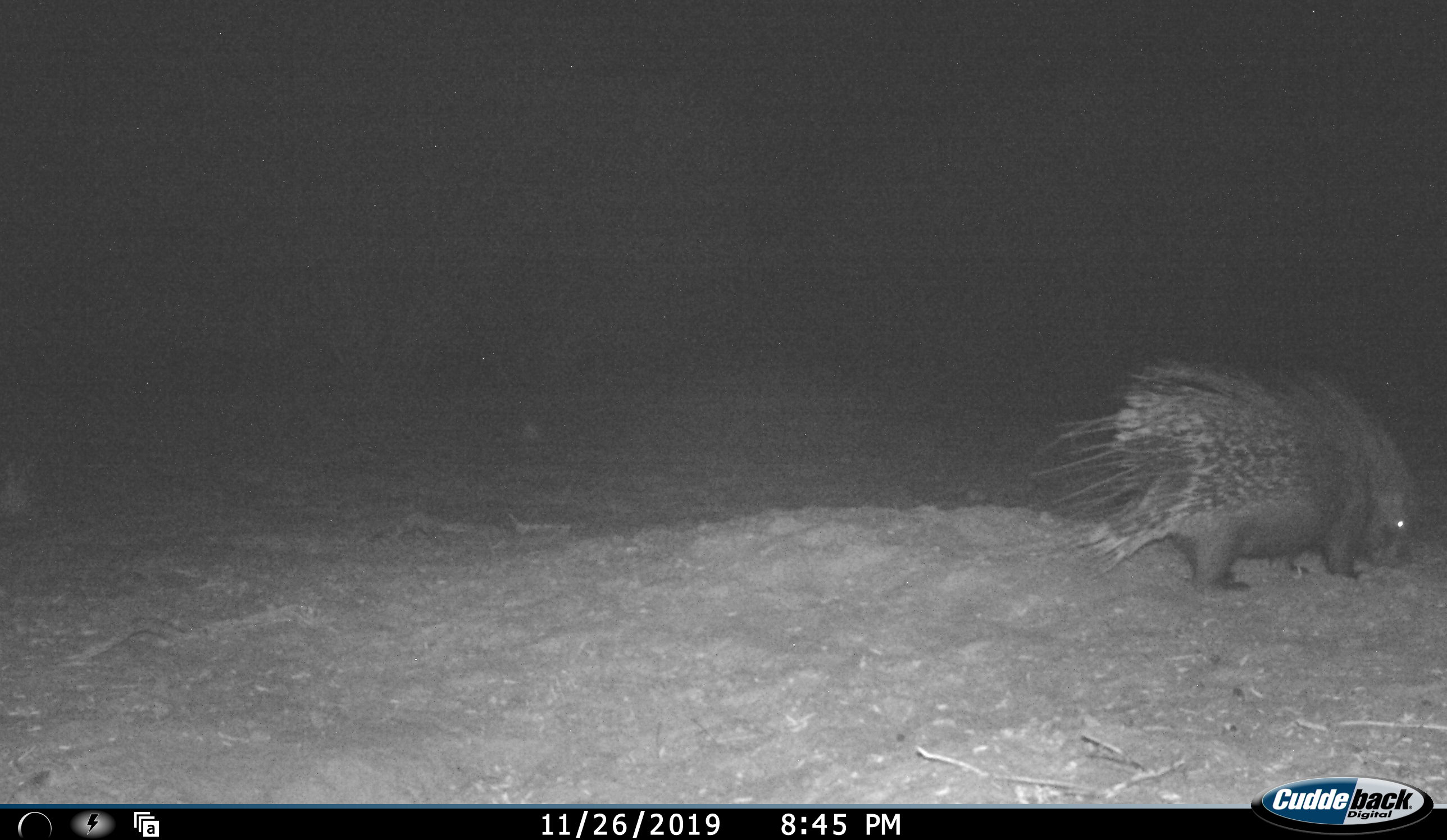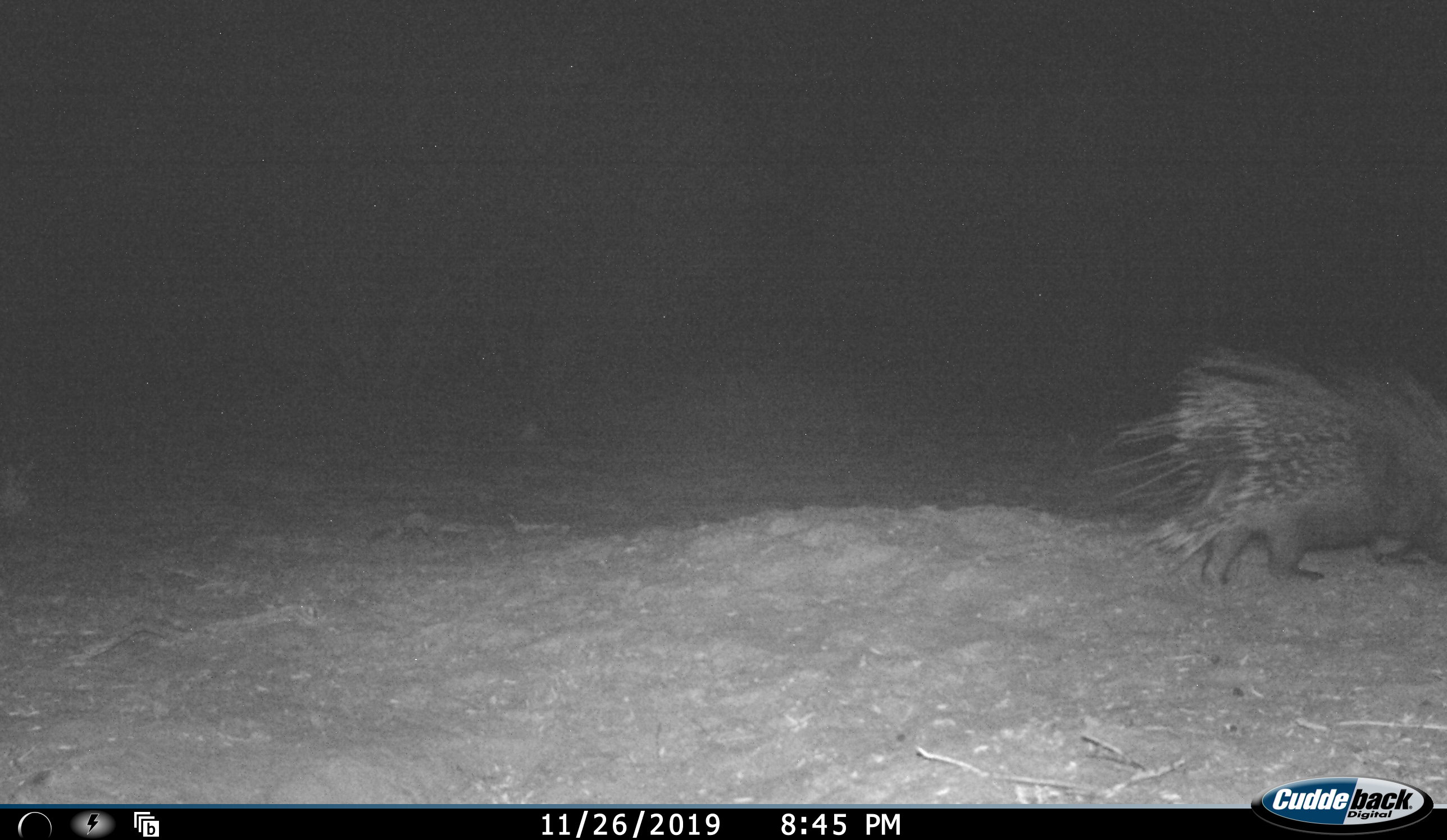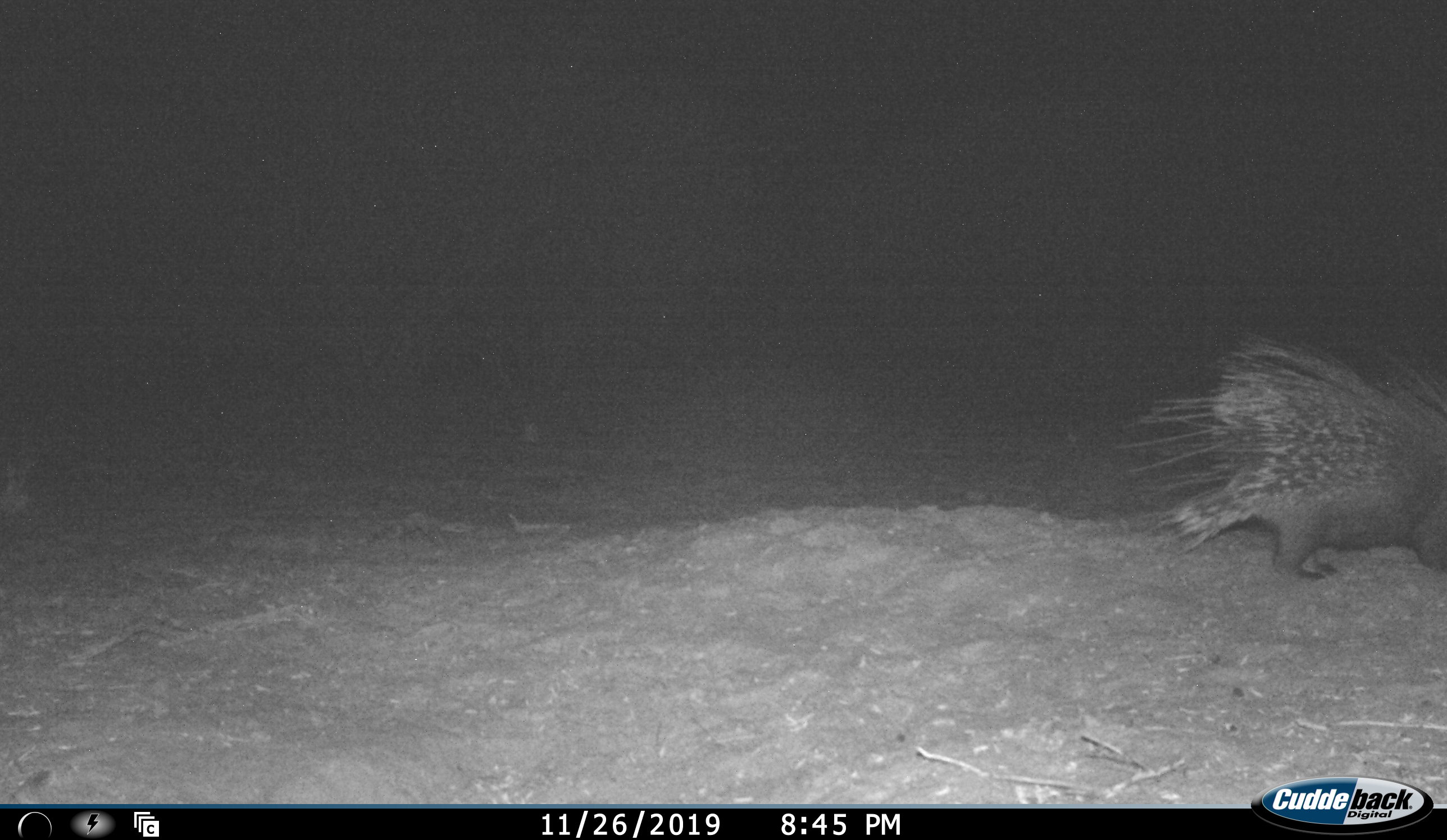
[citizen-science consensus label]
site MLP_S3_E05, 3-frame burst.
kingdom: Animalia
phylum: Chordata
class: Mammalia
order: Rodentia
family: Hystricidae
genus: Hystrix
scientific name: Hystrix cristata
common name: crested porcupine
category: porcupine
Porcupine (crested porcupine) (Hystrix cristata), count 1. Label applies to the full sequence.